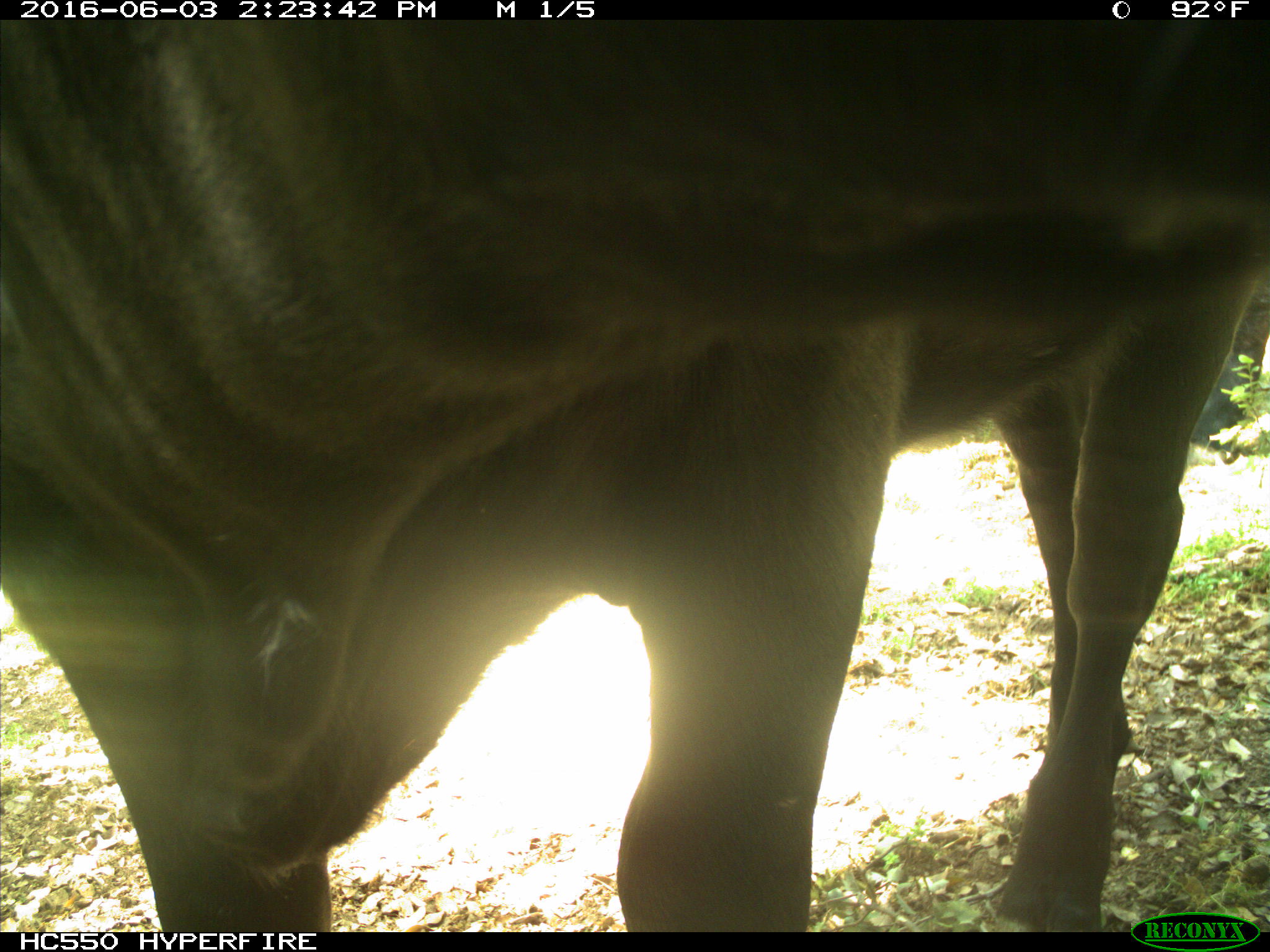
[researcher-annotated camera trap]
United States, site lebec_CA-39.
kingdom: Animalia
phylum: Chordata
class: Mammalia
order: Artiodactyla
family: Bovidae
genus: Bos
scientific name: Bos taurus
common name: domestic cow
Bos taurus (domestic cow).